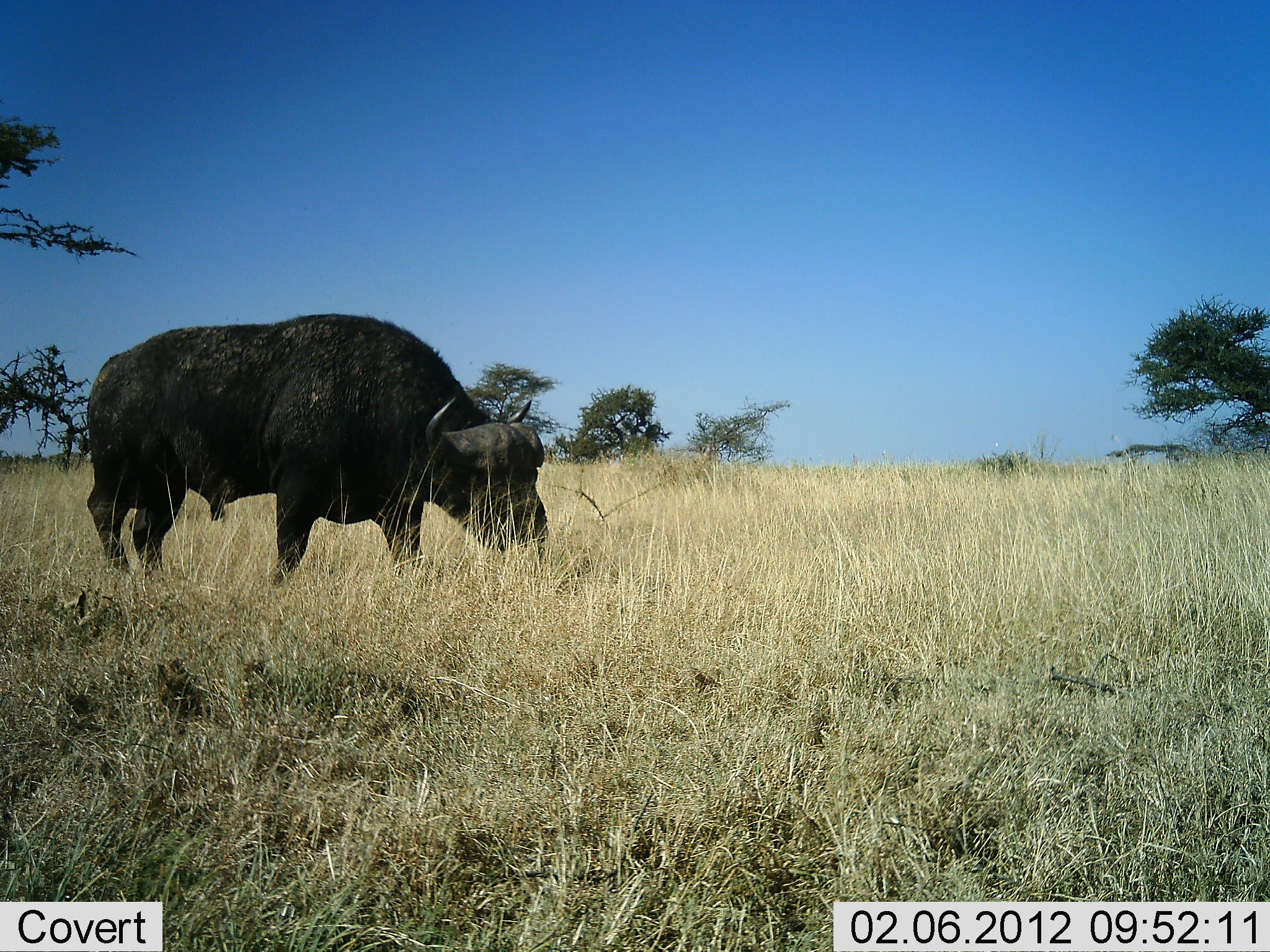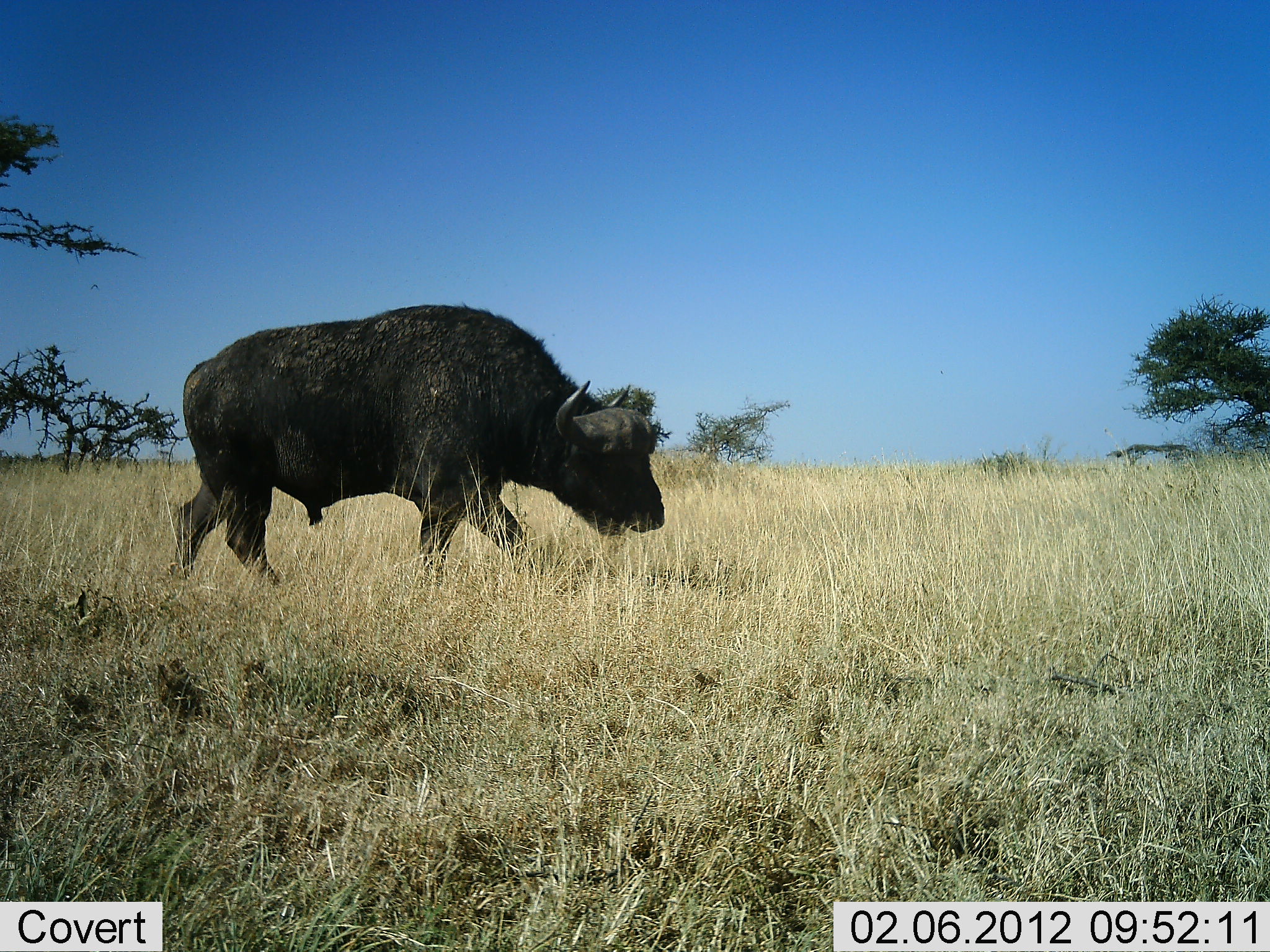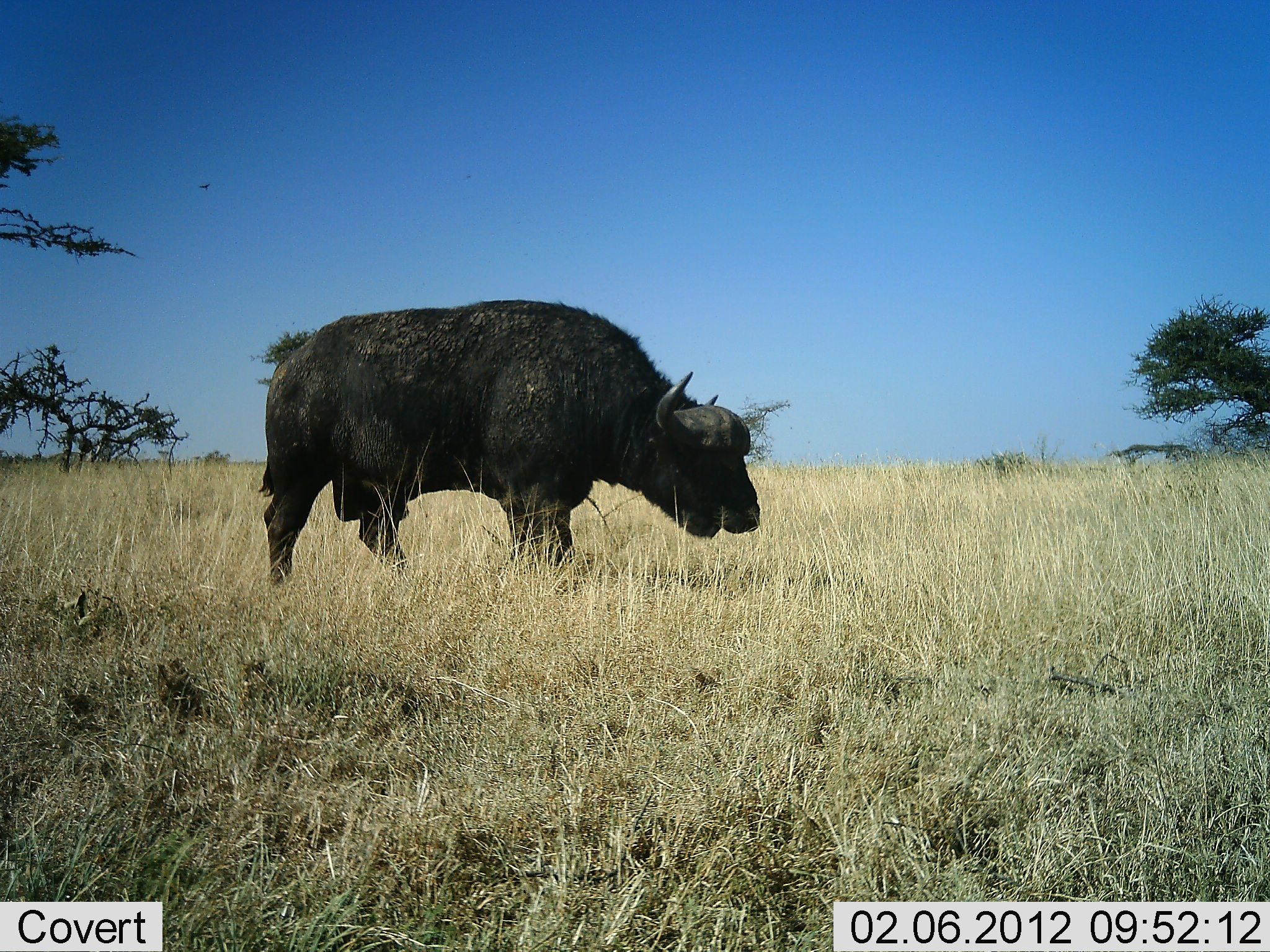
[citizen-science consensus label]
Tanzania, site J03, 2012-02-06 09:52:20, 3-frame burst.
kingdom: Animalia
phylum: Chordata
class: Mammalia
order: Artiodactyla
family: Bovidae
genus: Syncerus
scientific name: Syncerus caffer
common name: cape buffalo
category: buffalo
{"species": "buffalo (cape buffalo) (Syncerus caffer)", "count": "1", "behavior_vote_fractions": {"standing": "0%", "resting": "0%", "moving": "100%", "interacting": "0%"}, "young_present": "0%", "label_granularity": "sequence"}